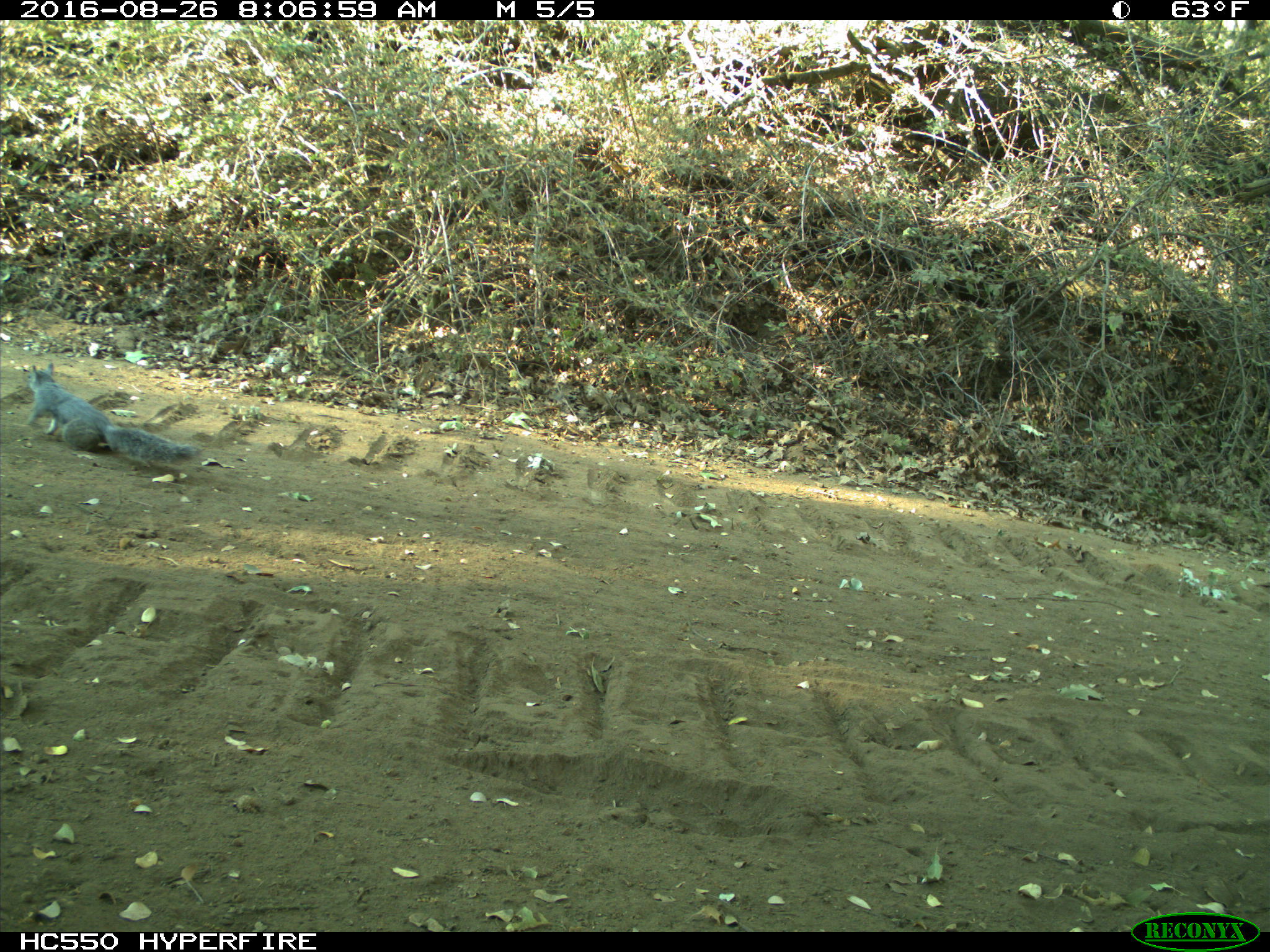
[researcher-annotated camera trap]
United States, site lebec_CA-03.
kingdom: Animalia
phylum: Chordata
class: Mammalia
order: Rodentia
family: Sciuridae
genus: Sciurus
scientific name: Sciurus carolinensis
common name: eastern gray squirrel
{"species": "Sciurus carolinensis (eastern gray squirrel)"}